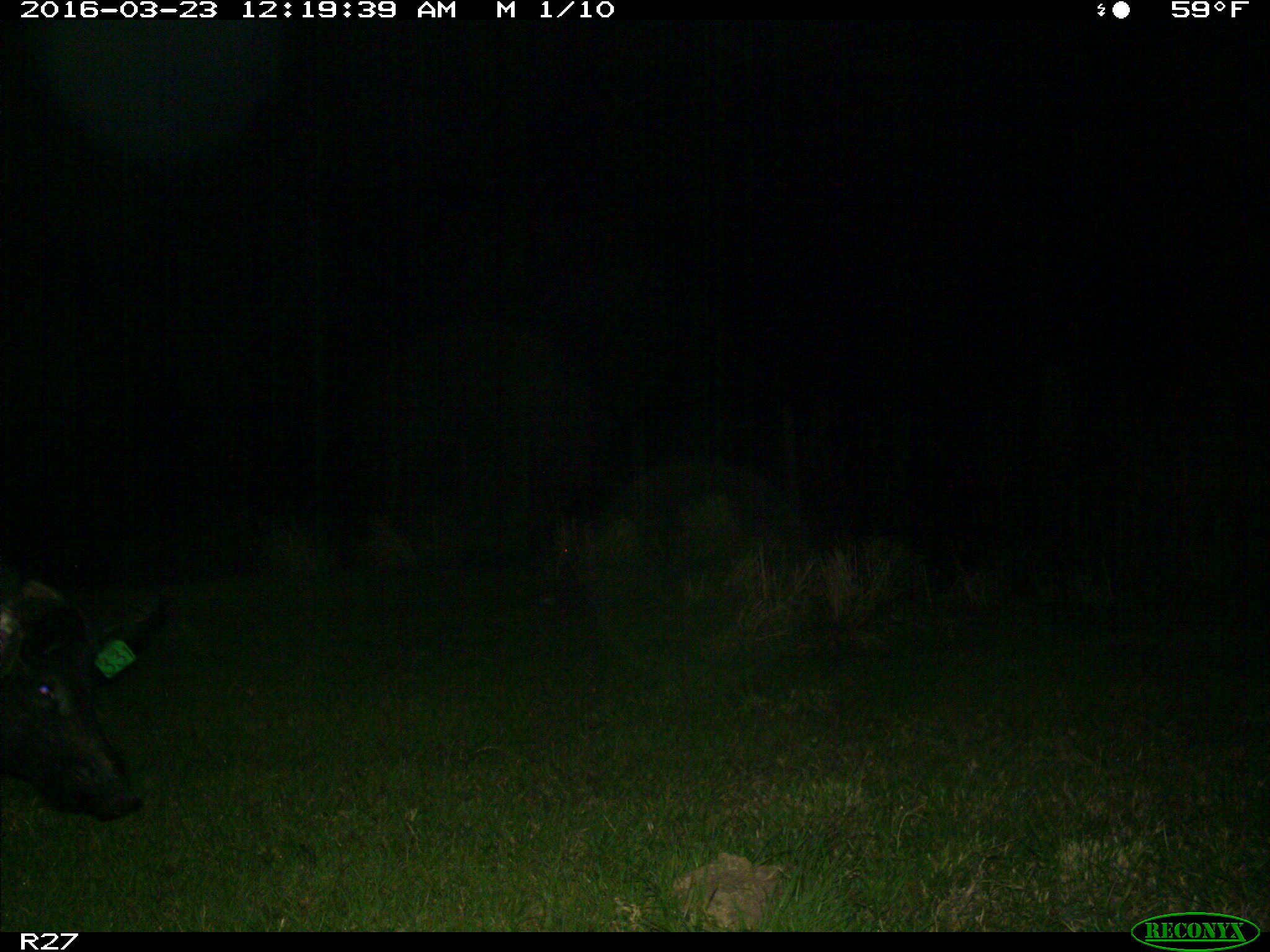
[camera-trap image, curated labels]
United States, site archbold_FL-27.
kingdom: Animalia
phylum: Chordata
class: Mammalia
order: Artiodactyla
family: Suidae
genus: Sus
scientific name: Sus scrofa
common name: wild boar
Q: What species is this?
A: Sus scrofa (wild boar).